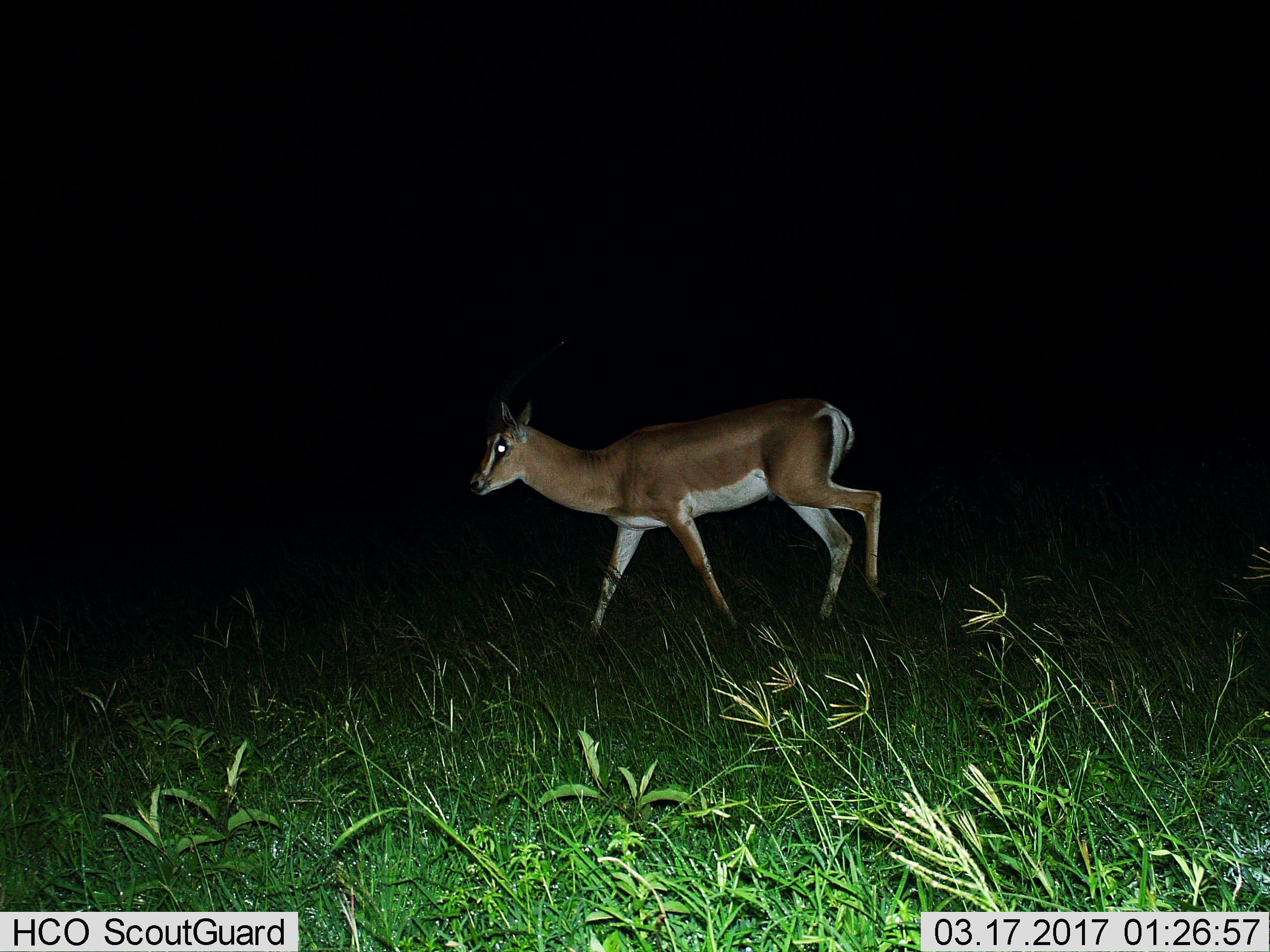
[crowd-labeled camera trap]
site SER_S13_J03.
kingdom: Animalia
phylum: Chordata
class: Mammalia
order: Artiodactyla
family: Bovidae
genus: Nanger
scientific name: Nanger granti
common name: grant's gazelle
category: gazellegrants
Gazellegrants (grant's gazelle) (Nanger granti), count 1. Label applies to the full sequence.